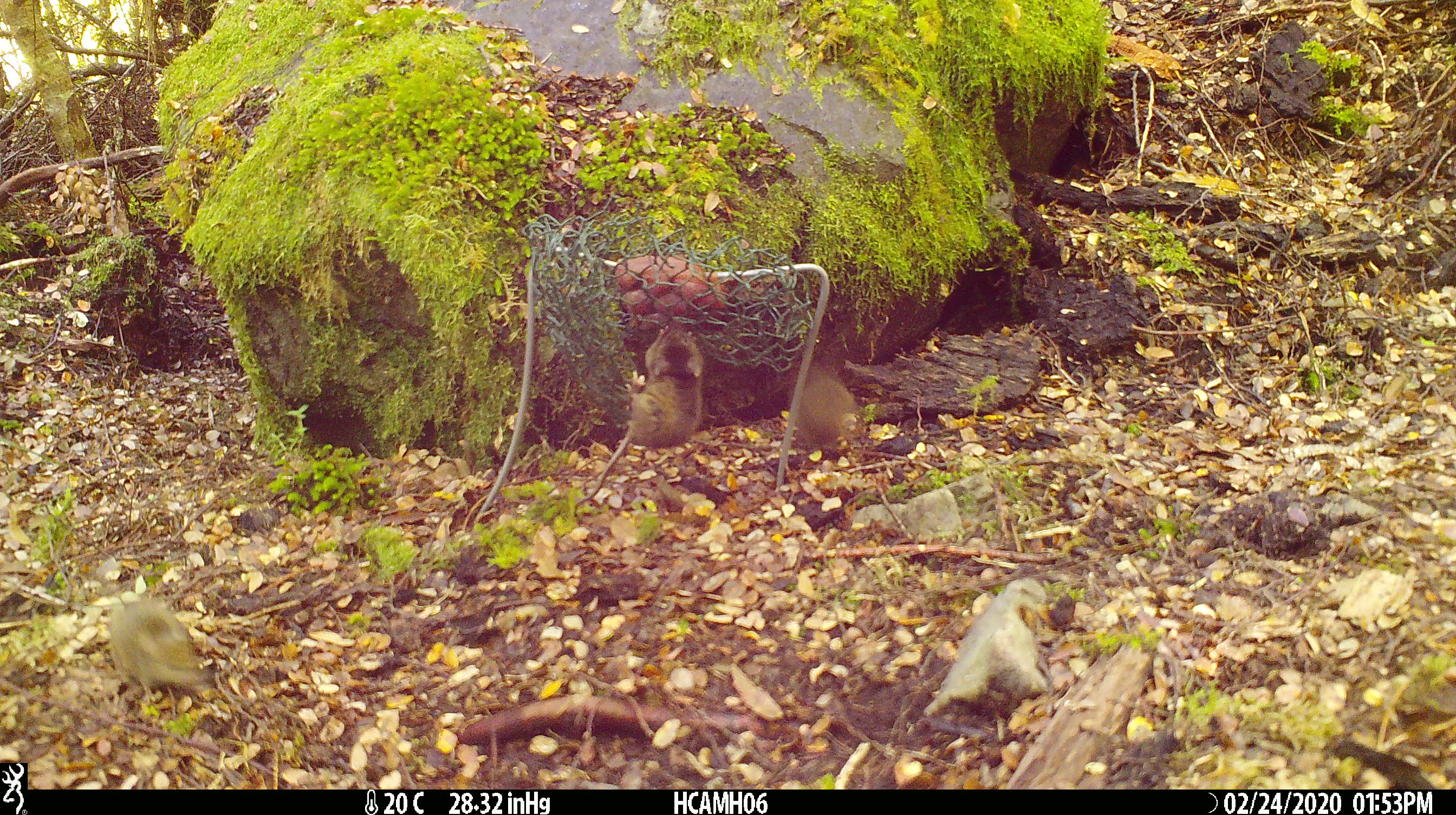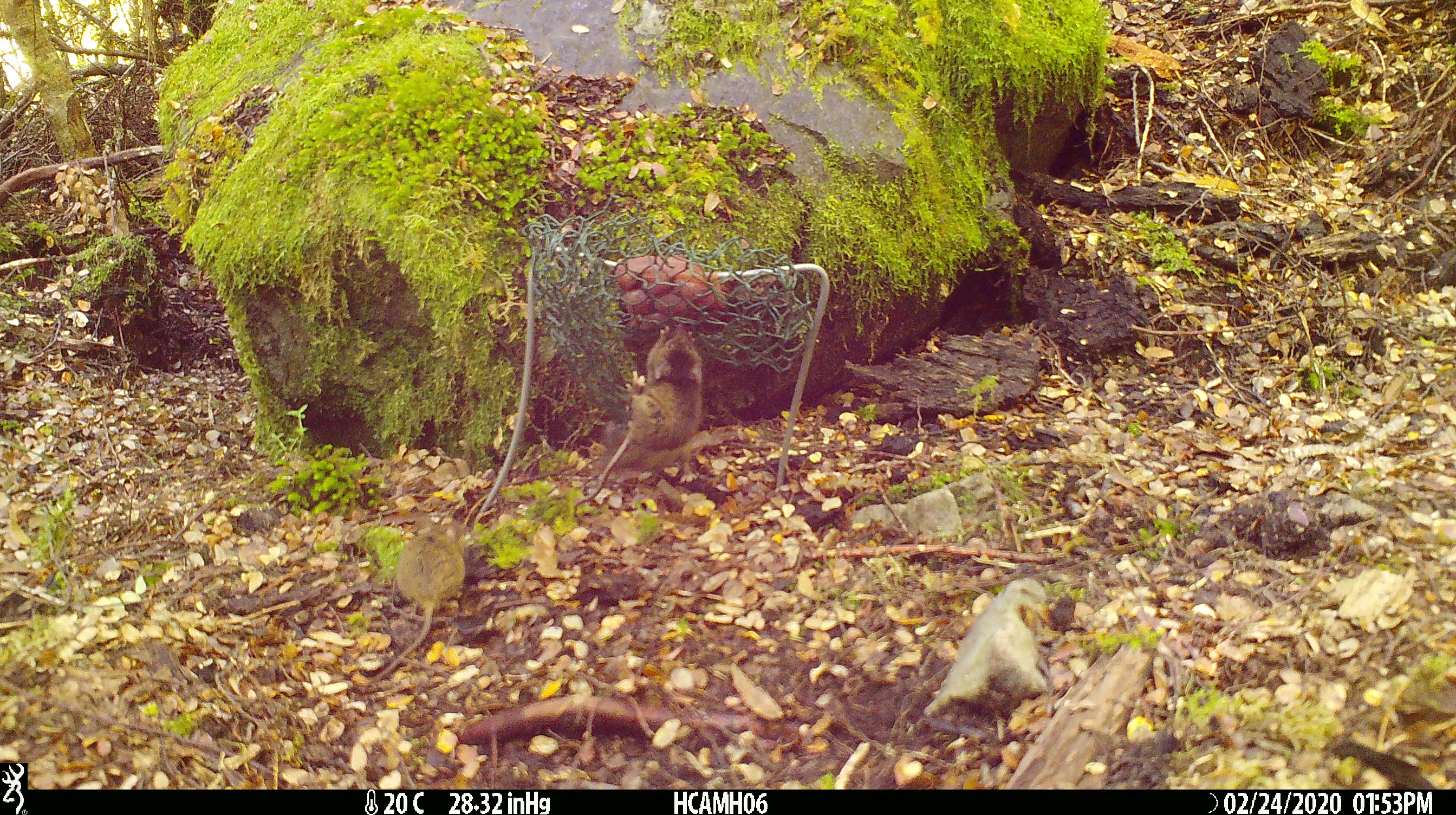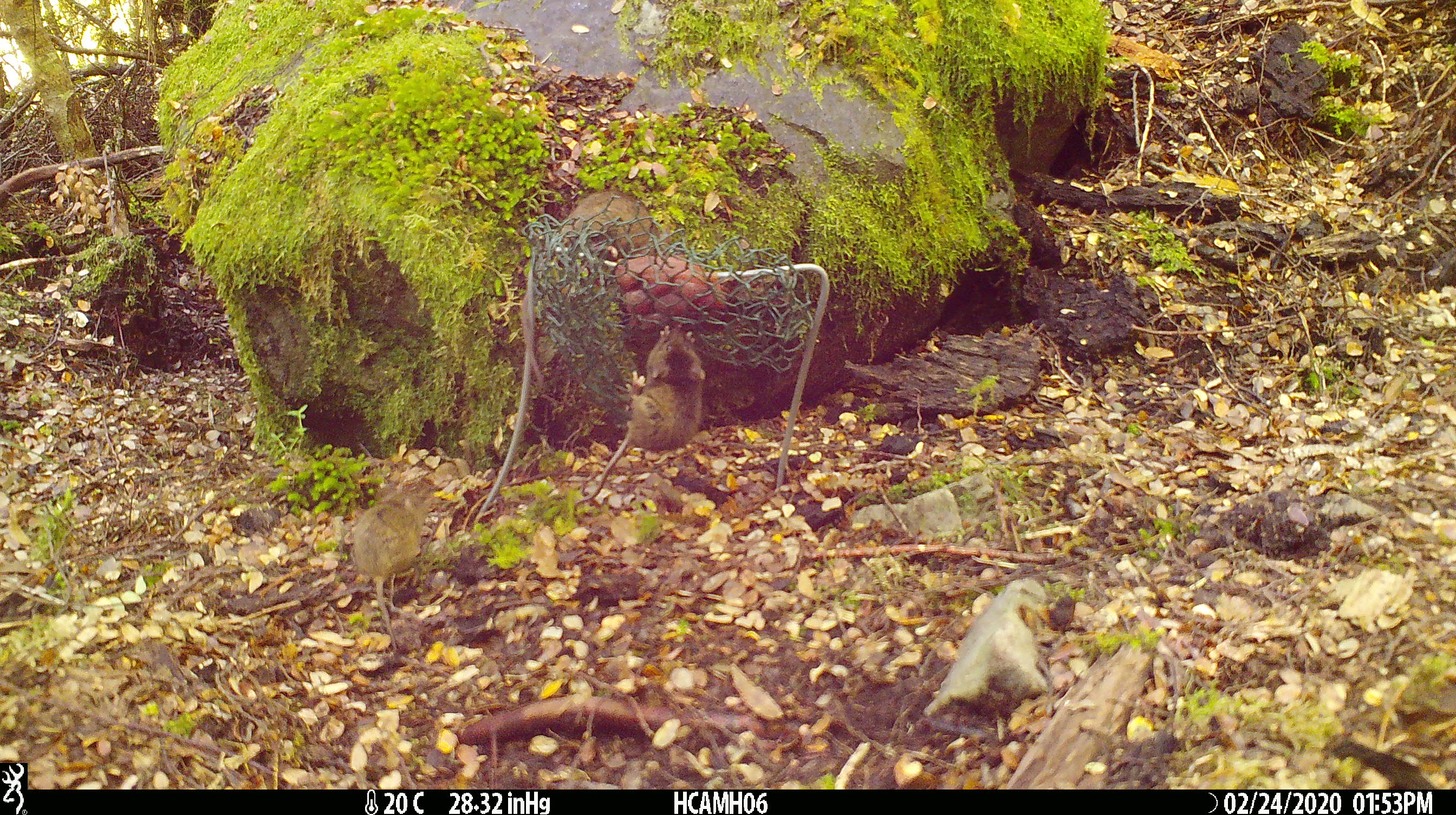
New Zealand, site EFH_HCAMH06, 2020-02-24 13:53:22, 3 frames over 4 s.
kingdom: Animalia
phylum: Chordata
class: Mammalia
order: Rodentia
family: Muridae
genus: Mus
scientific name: Mus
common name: mouse